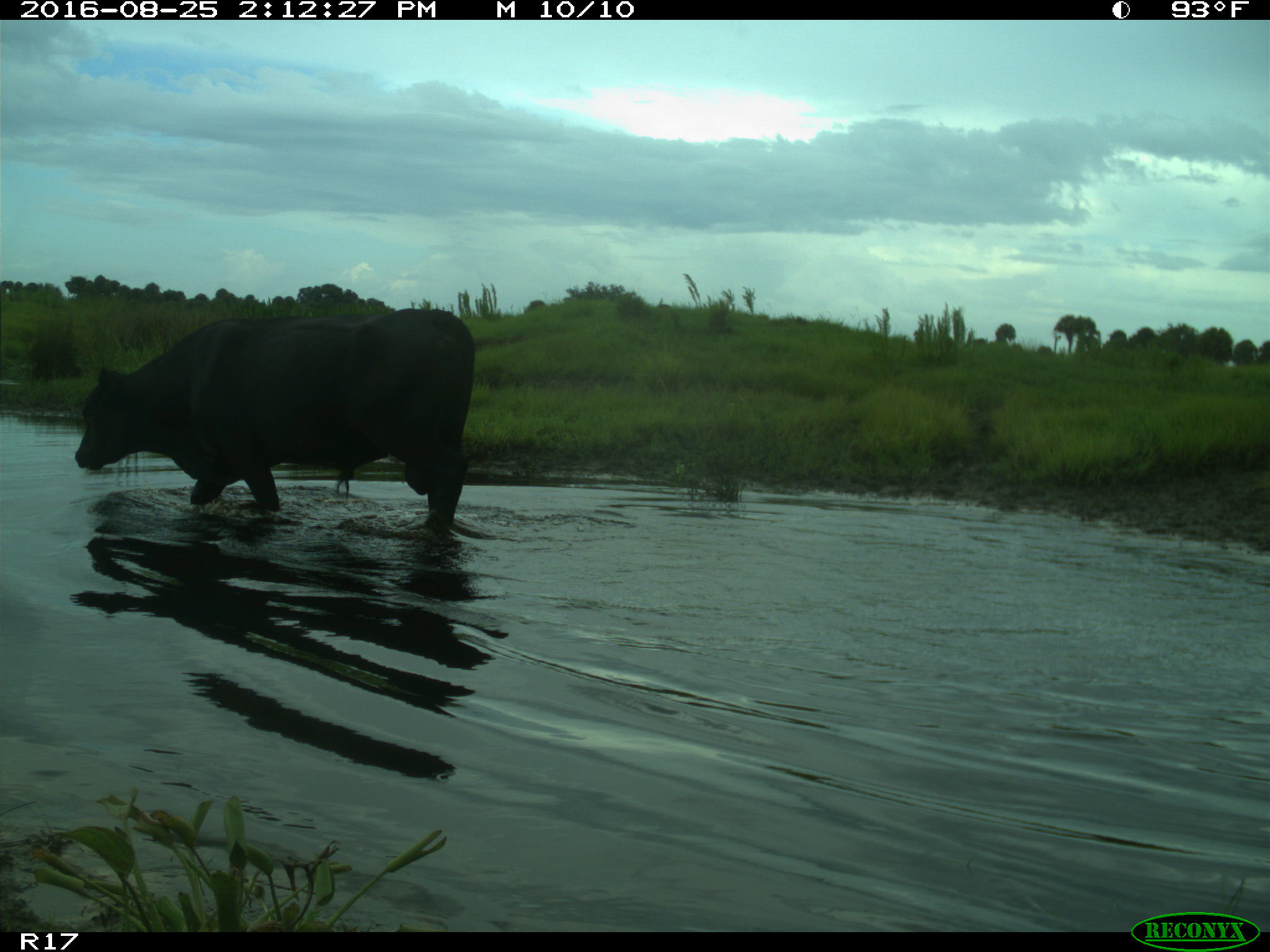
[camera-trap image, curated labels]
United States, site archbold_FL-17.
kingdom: Animalia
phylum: Chordata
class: Mammalia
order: Artiodactyla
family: Bovidae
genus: Bos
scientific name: Bos taurus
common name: domestic cow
Bos taurus (domestic cow).